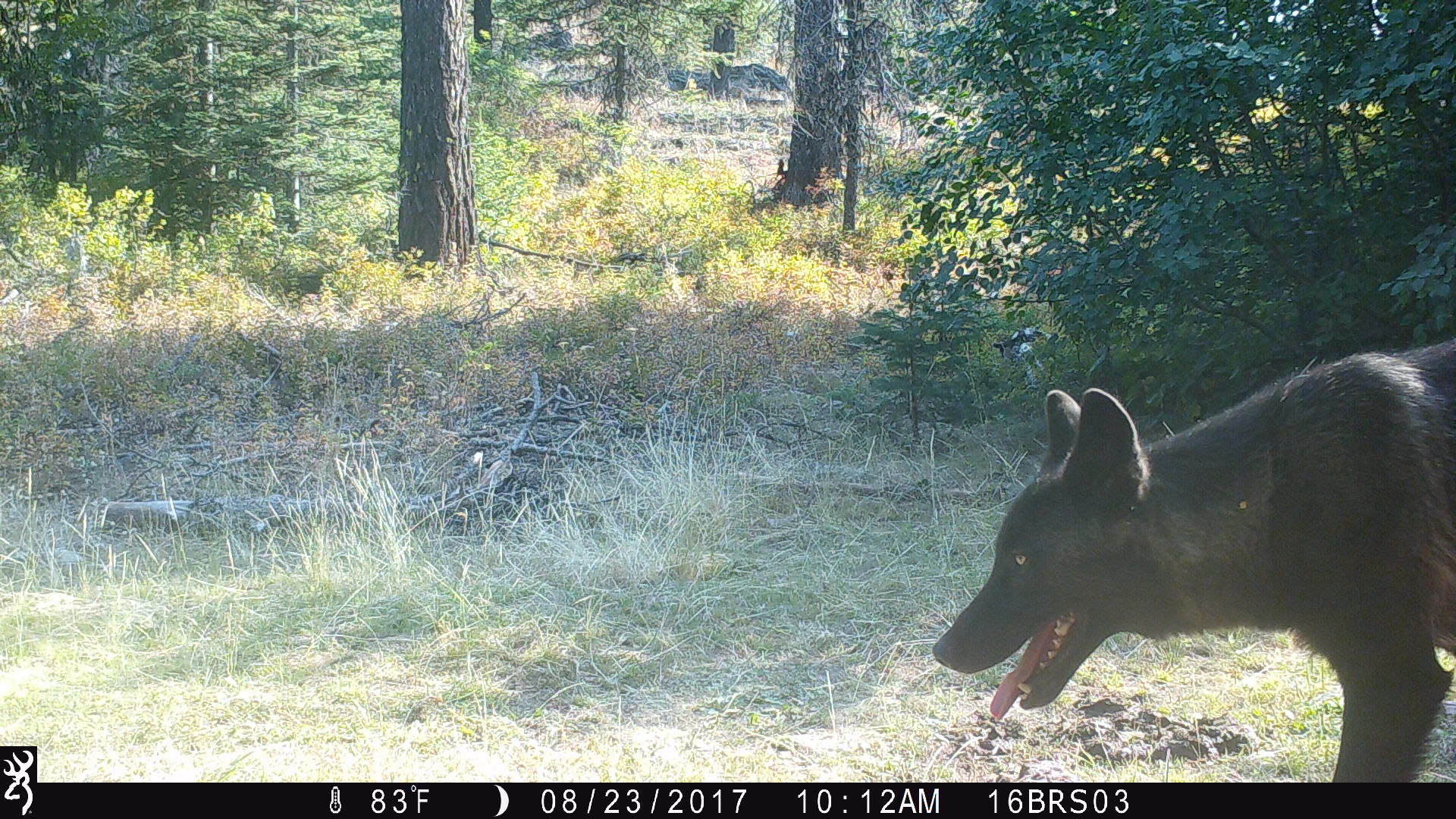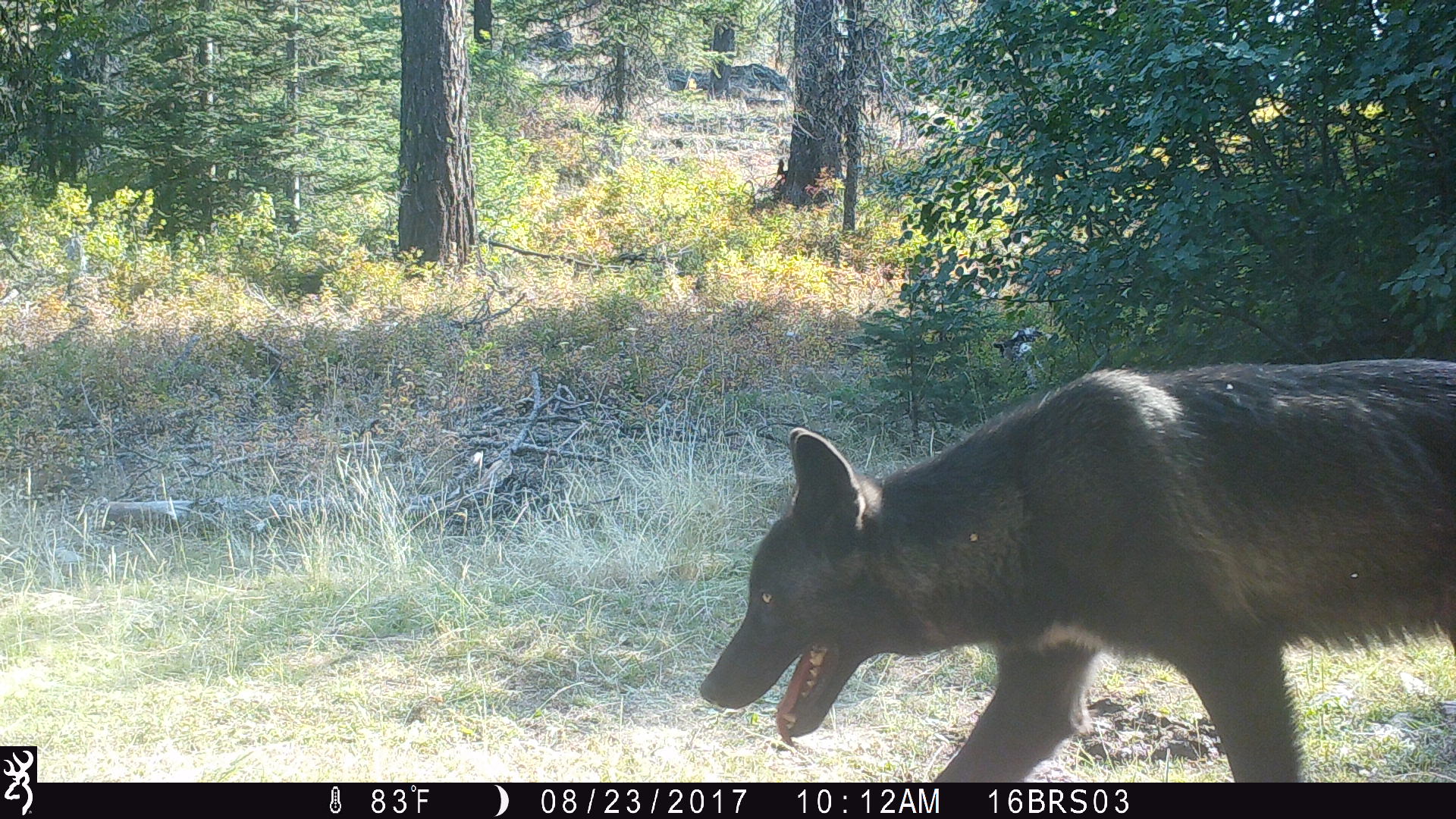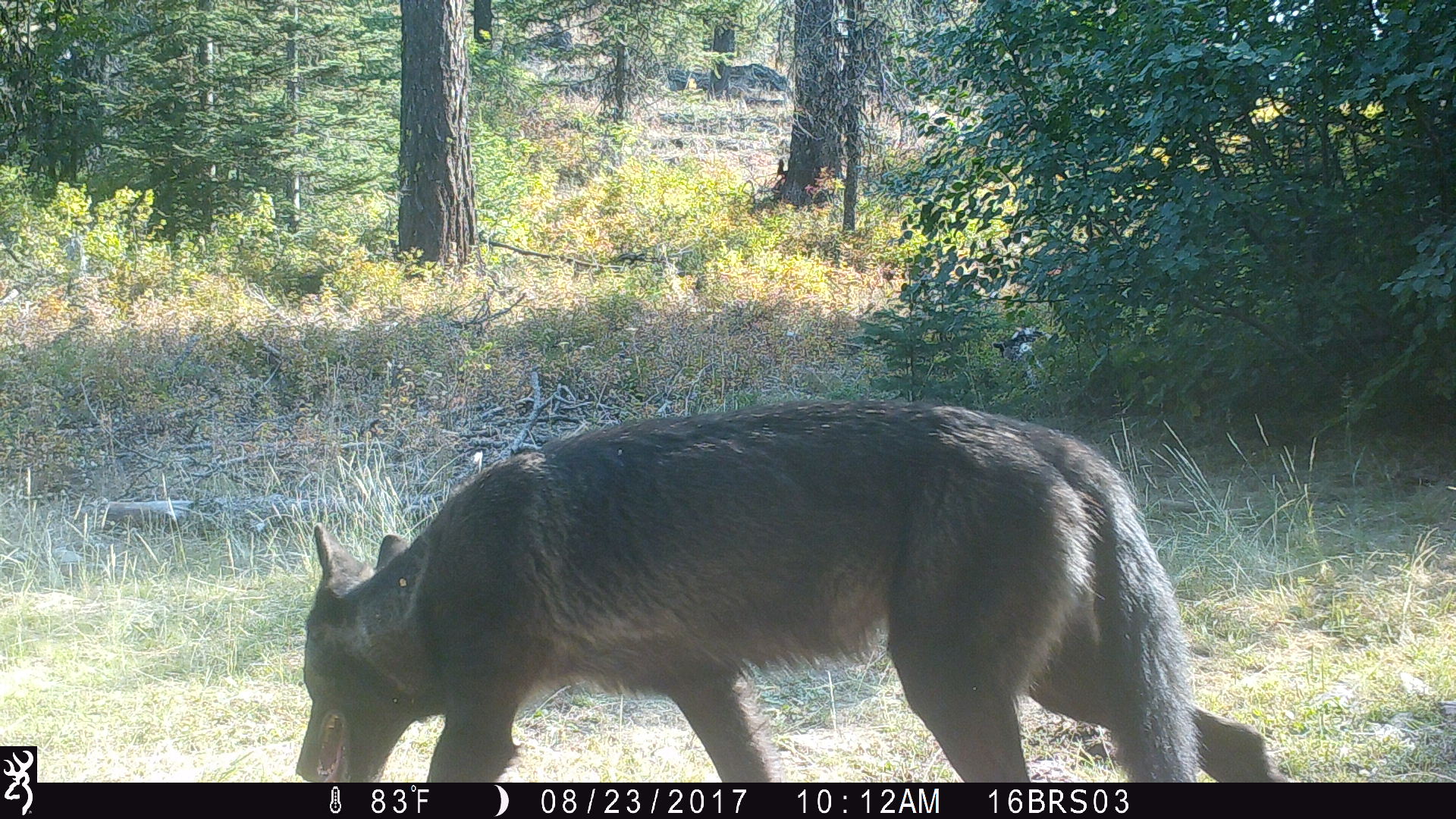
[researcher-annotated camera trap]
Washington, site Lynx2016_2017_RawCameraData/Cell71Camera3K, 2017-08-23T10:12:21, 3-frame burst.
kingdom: Animalia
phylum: Chordata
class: Mammalia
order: Carnivora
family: Canidae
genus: Canis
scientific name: Canis lupus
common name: gray wolf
Canis lupus (gray wolf). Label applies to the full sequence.